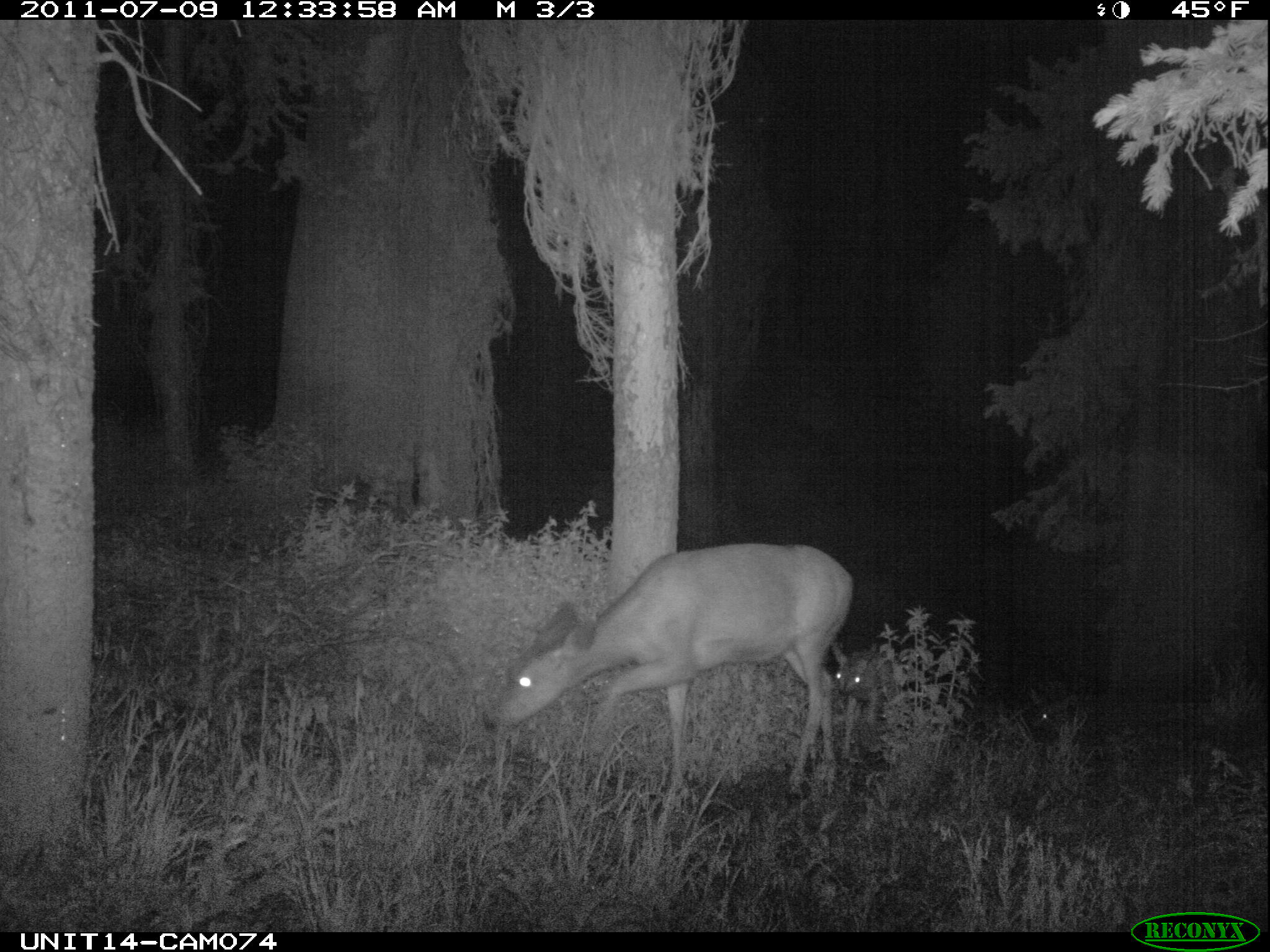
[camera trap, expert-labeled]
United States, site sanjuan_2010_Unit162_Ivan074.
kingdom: Animalia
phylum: Chordata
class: Mammalia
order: Artiodactyla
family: Cervidae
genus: Odocoileus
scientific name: Odocoileus hemionus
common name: mule deer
Odocoileus hemionus (mule deer).